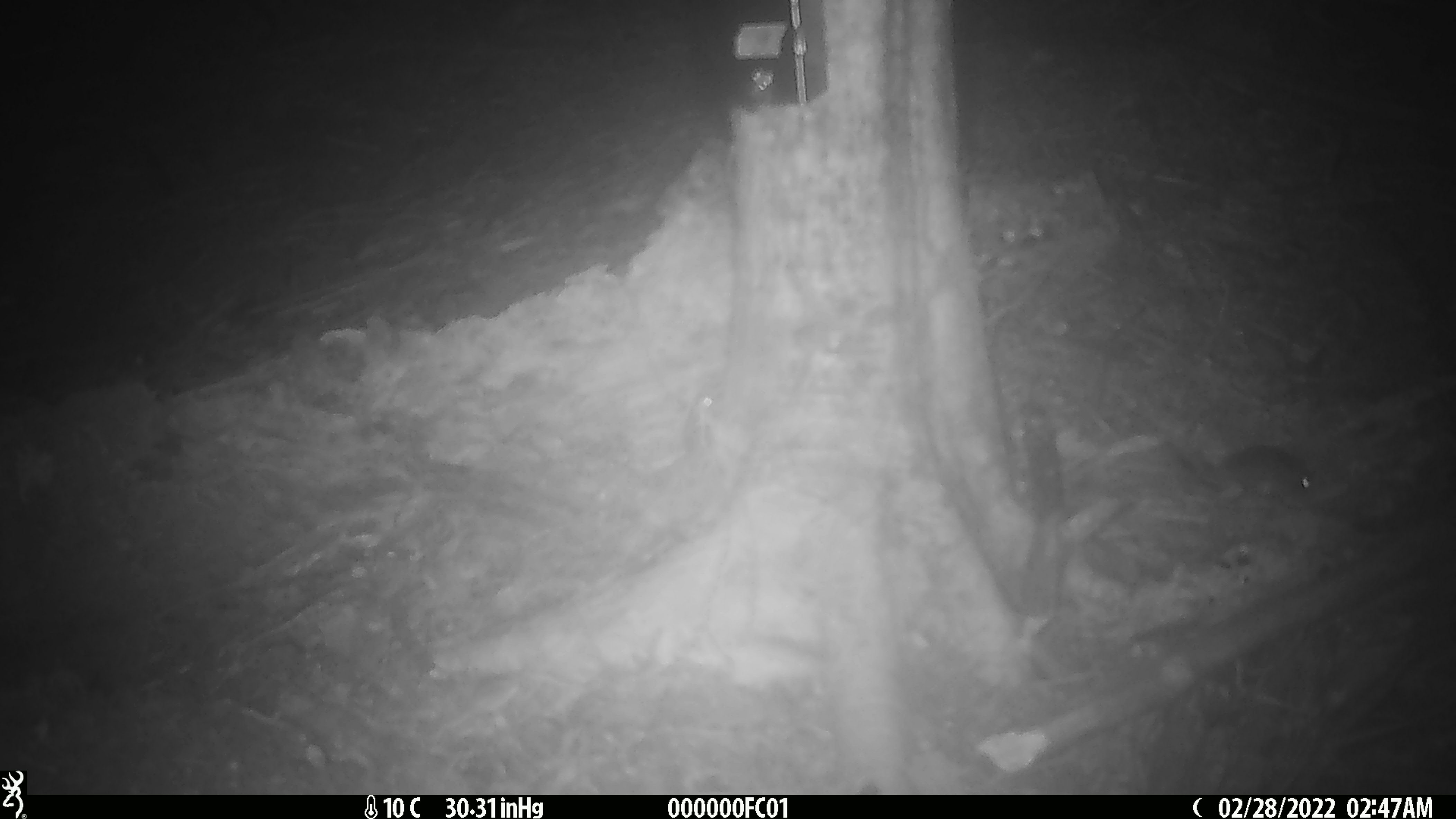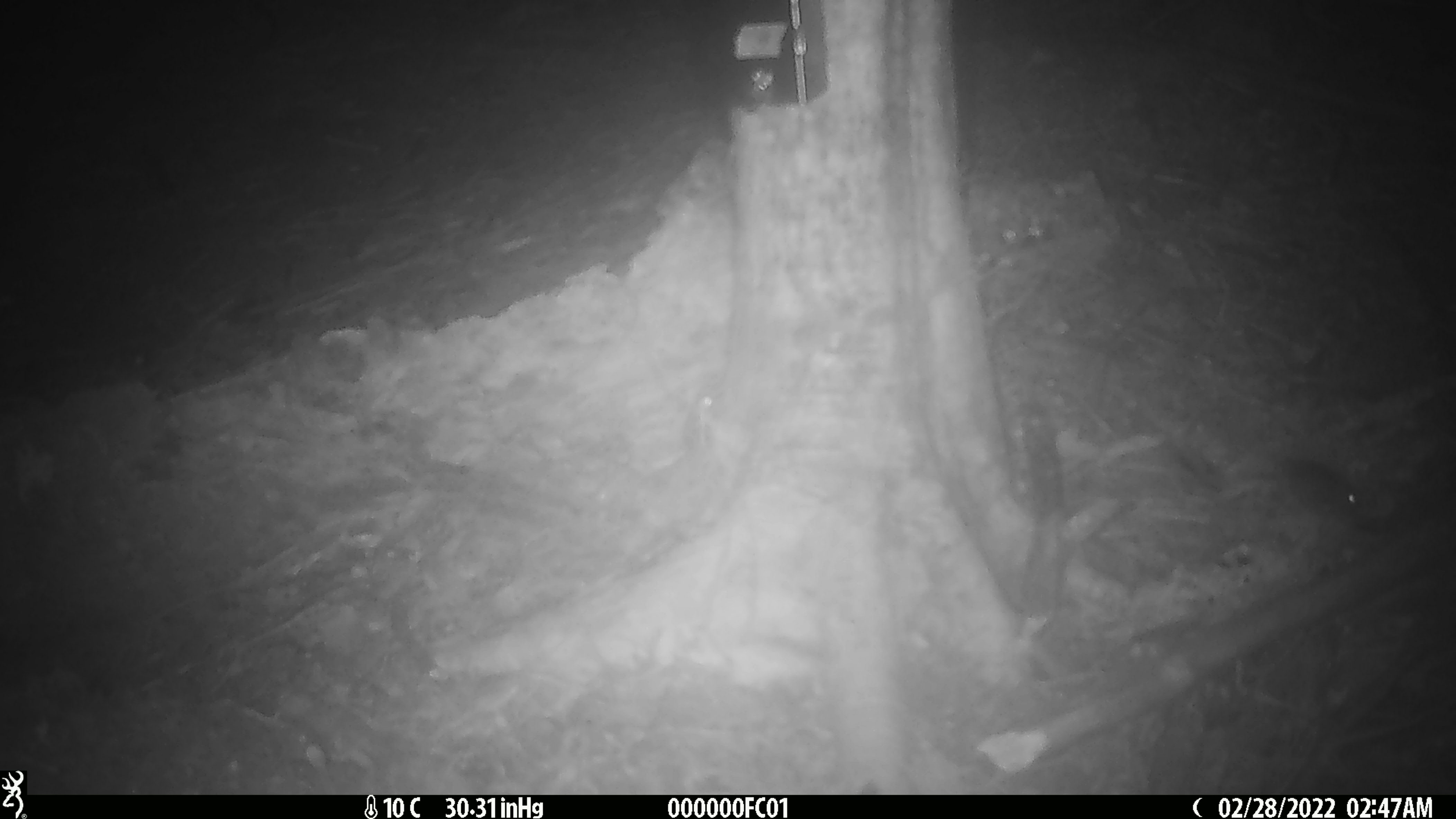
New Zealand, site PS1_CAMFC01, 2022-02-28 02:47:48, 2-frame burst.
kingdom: Animalia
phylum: Chordata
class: Mammalia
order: Rodentia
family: Muridae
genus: Mus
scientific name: Mus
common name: mouse